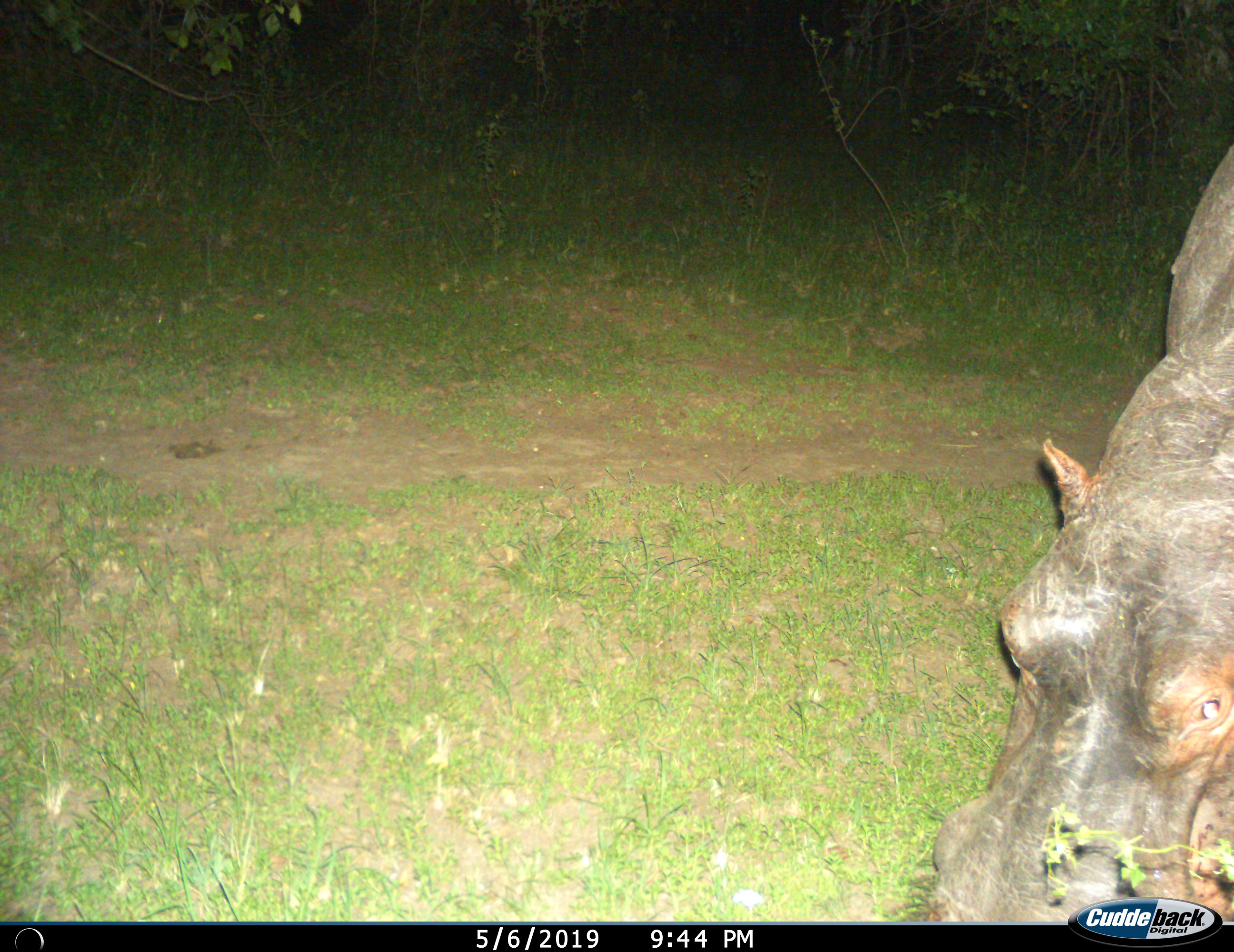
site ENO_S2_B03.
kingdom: Animalia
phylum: Chordata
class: Mammalia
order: Artiodactyla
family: Hippopotamidae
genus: Hippopotamus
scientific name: Hippopotamus amphibius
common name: hippopotamus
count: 1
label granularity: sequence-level